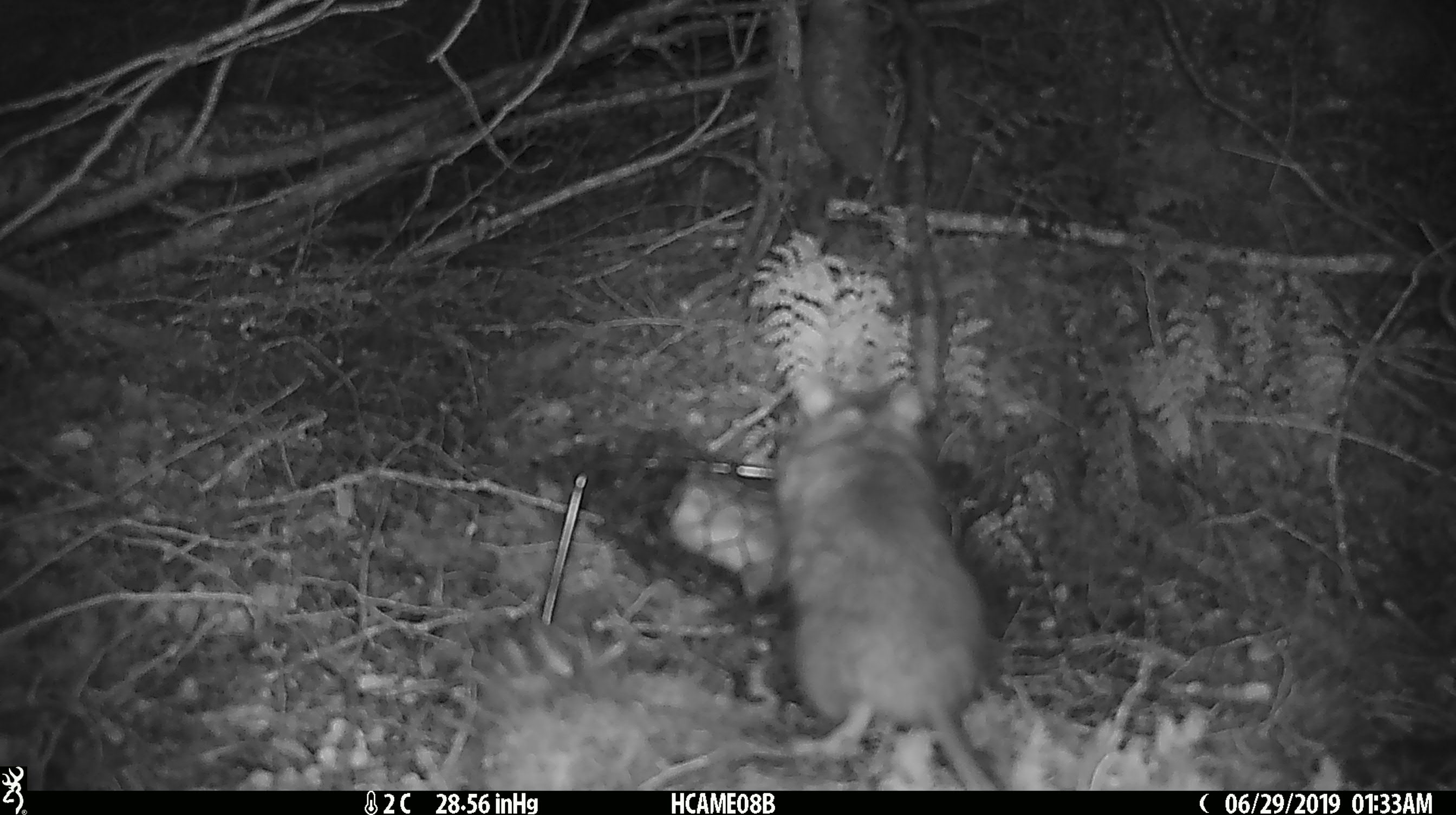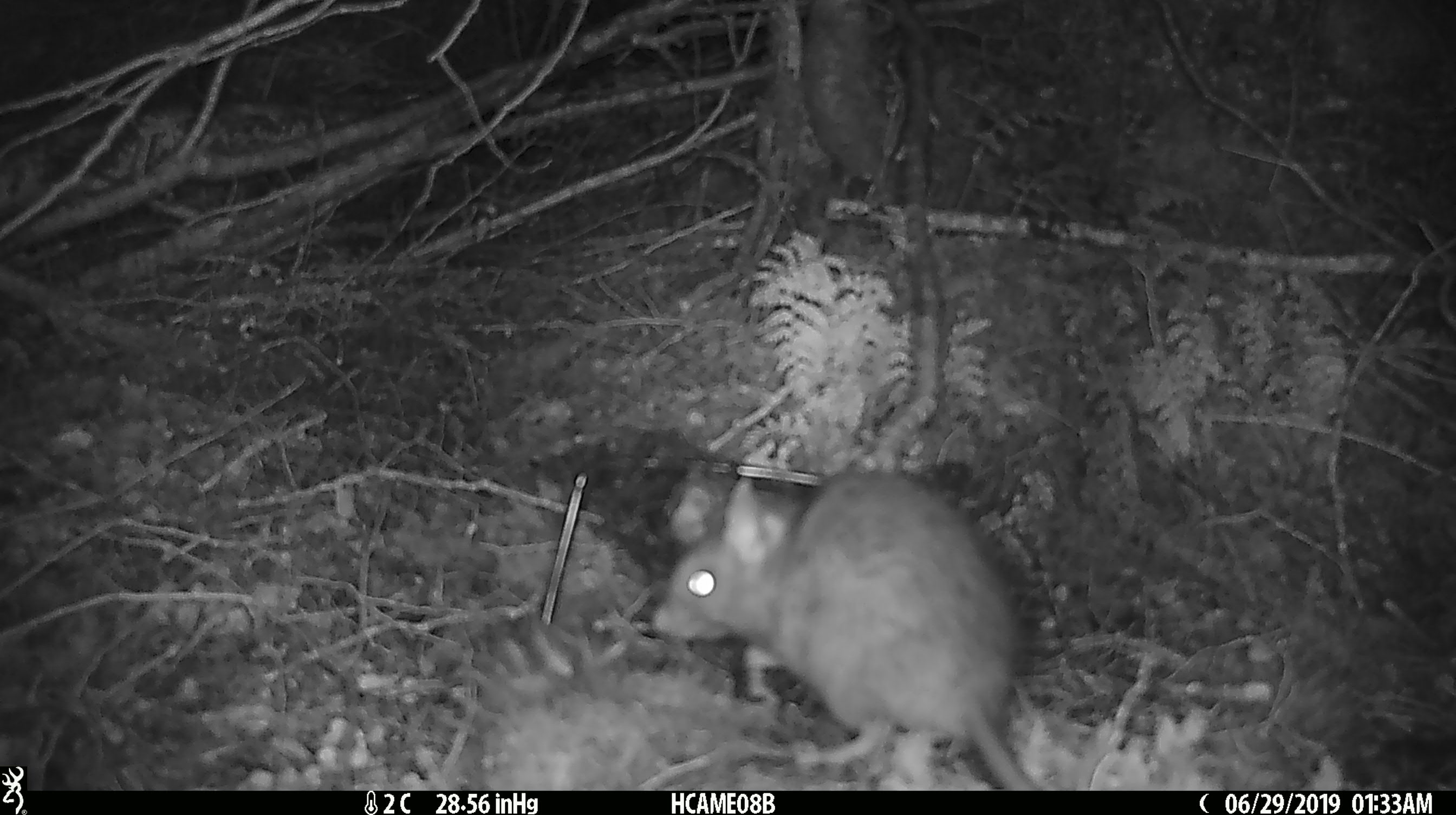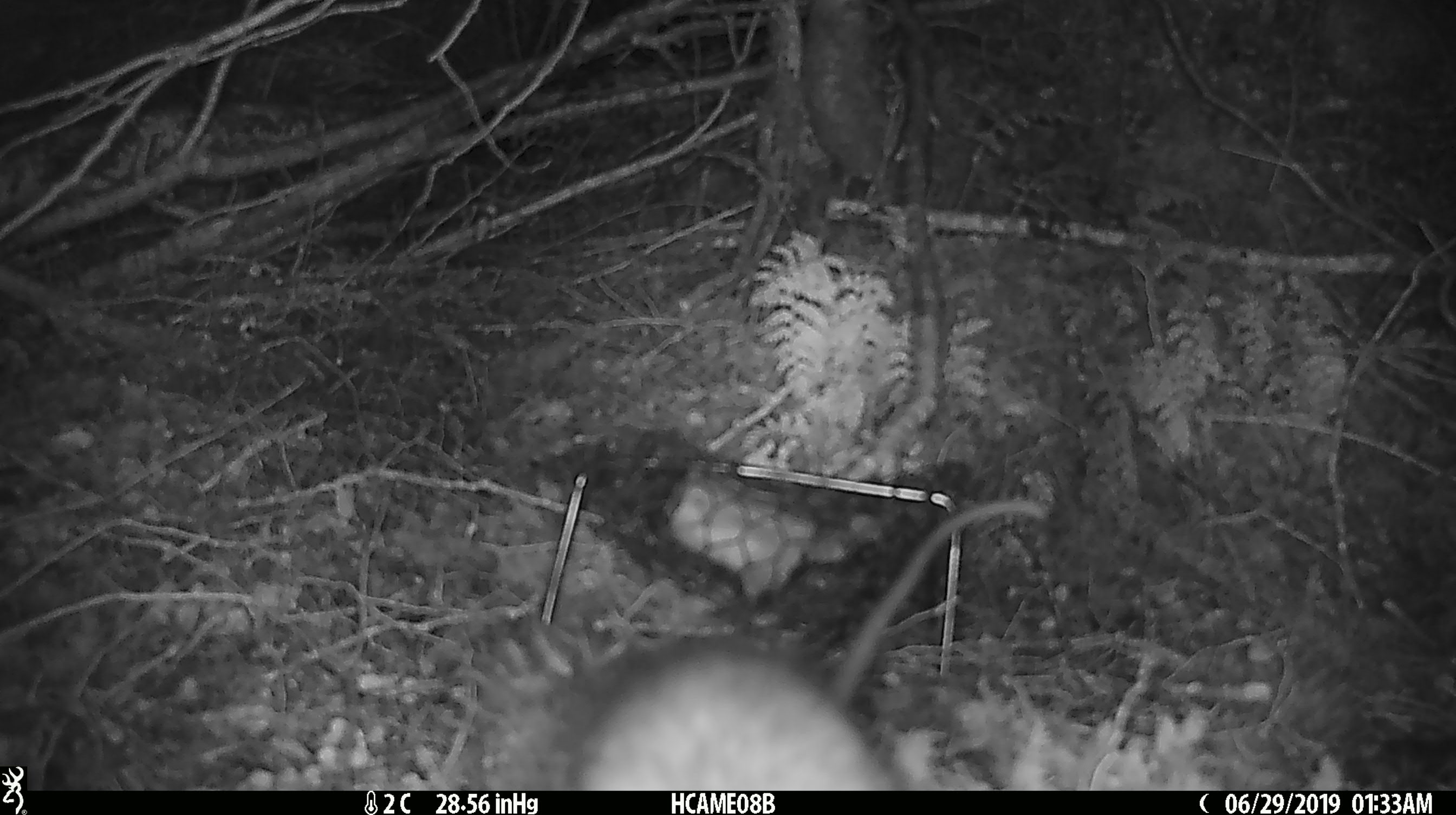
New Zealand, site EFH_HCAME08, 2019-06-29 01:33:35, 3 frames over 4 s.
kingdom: Animalia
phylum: Chordata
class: Mammalia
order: Rodentia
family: Muridae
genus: Rattus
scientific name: Rattus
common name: rat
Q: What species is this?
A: Rat (Rattus).